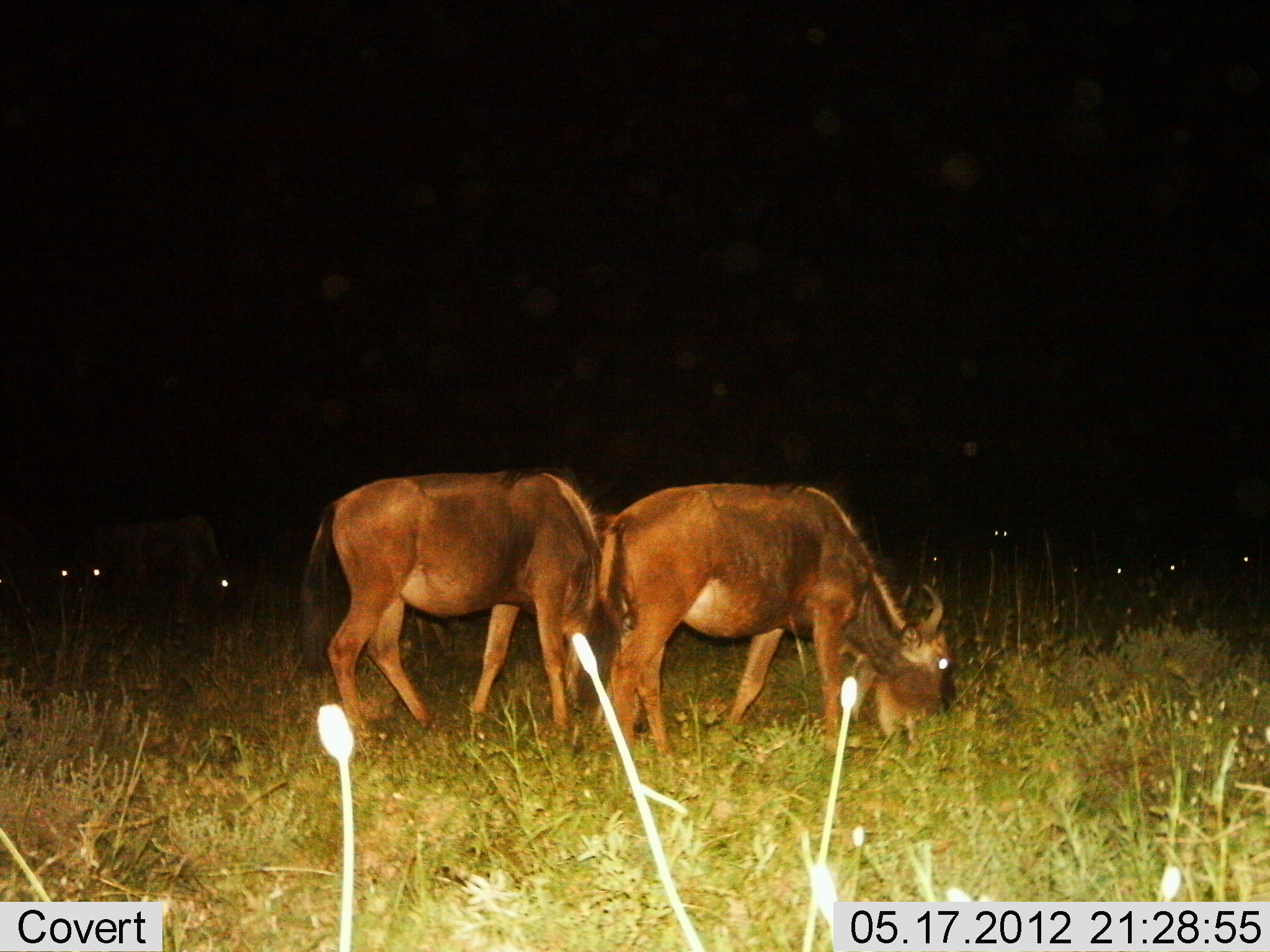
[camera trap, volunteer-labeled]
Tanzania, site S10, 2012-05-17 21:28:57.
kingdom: Animalia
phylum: Chordata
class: Mammalia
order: Artiodactyla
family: Bovidae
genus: Connochaetes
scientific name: Connochaetes taurinus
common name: blue wildebeest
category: wildebeest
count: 9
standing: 60%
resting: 0%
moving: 20%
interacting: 0%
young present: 0%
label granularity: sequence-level